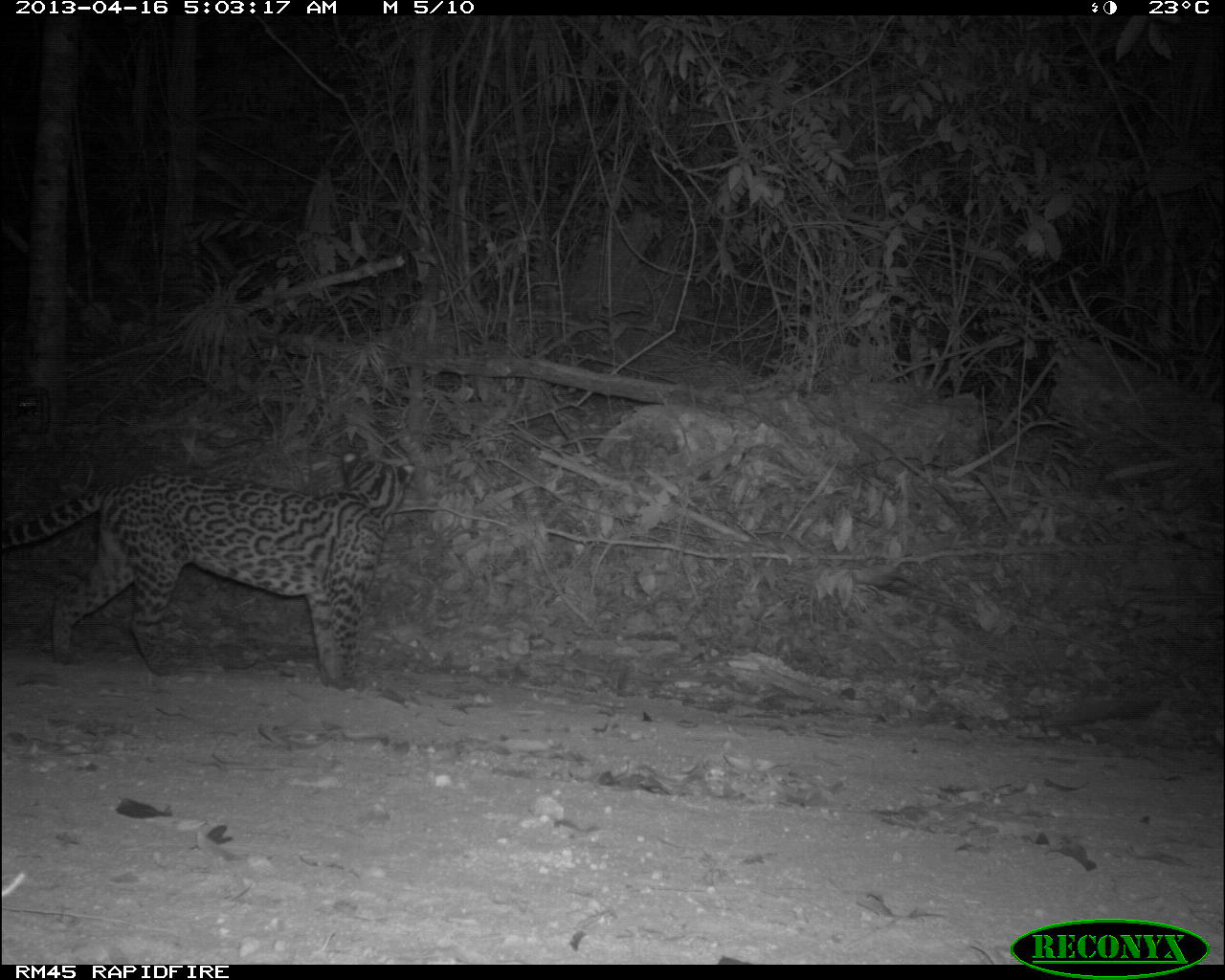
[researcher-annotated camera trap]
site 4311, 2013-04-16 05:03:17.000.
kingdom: Animalia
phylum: Chordata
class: Mammalia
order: Carnivora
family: Felidae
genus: Leopardus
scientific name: Leopardus pardalis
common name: ocelot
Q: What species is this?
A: Leopardus pardalis (ocelot).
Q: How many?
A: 1.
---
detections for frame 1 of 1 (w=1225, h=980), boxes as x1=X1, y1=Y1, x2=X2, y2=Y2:
leopardus pardalis: x1=0, y1=446, x2=418, y2=691